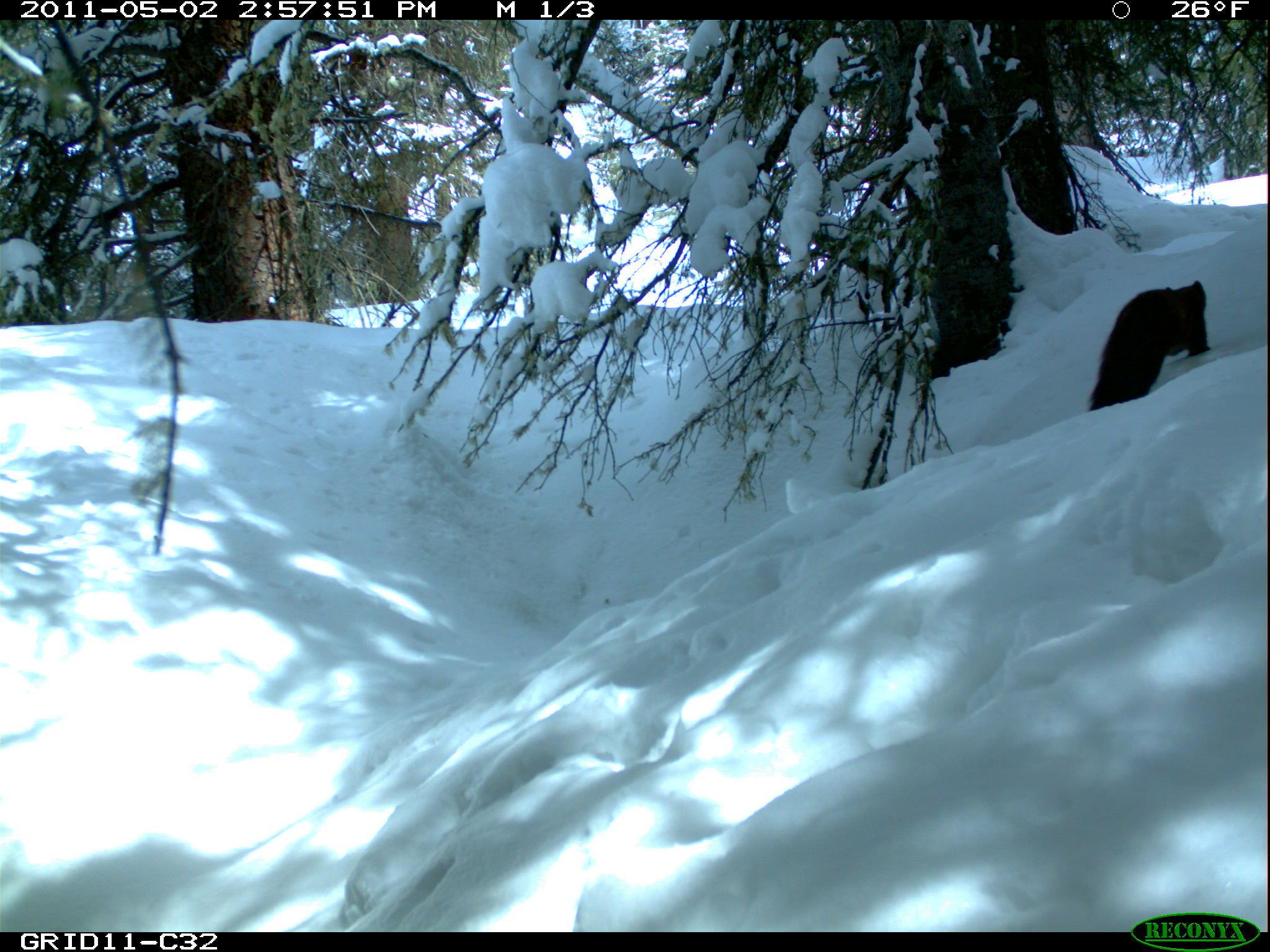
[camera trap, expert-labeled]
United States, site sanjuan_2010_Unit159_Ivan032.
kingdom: Animalia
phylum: Chordata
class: Mammalia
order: Carnivora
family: Mustelidae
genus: Martes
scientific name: Martes americana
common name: american marten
Martes americana (american marten).